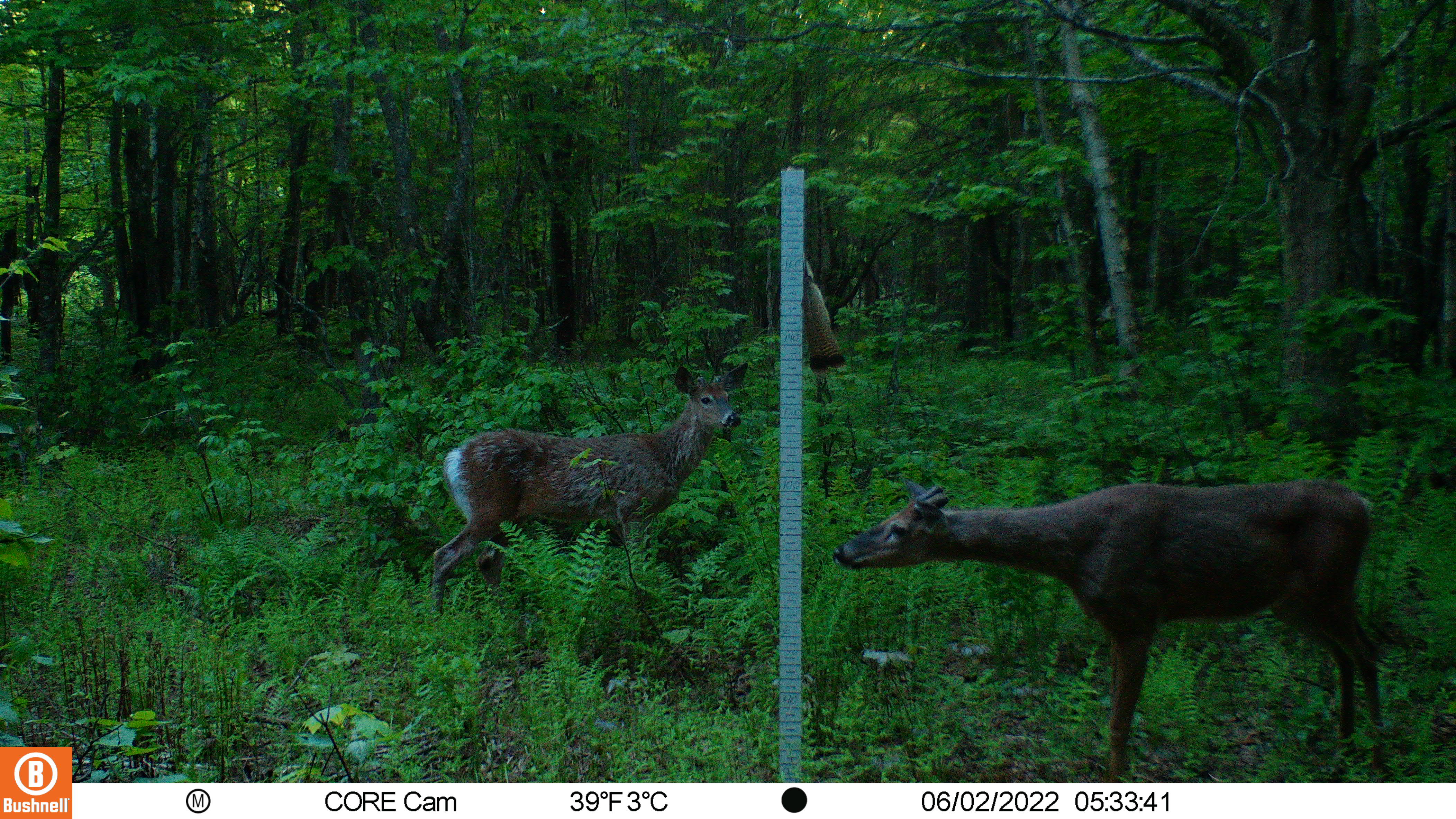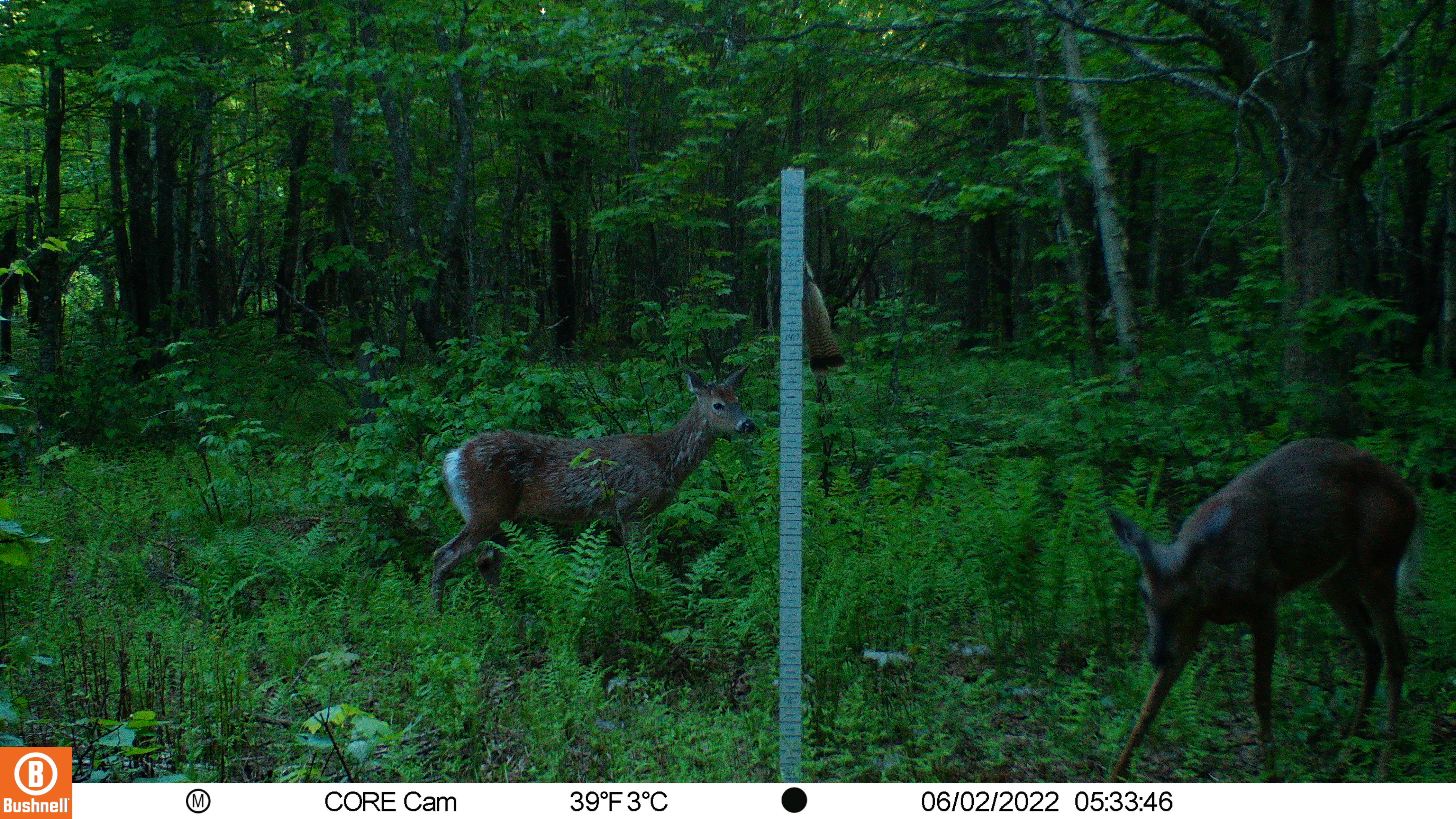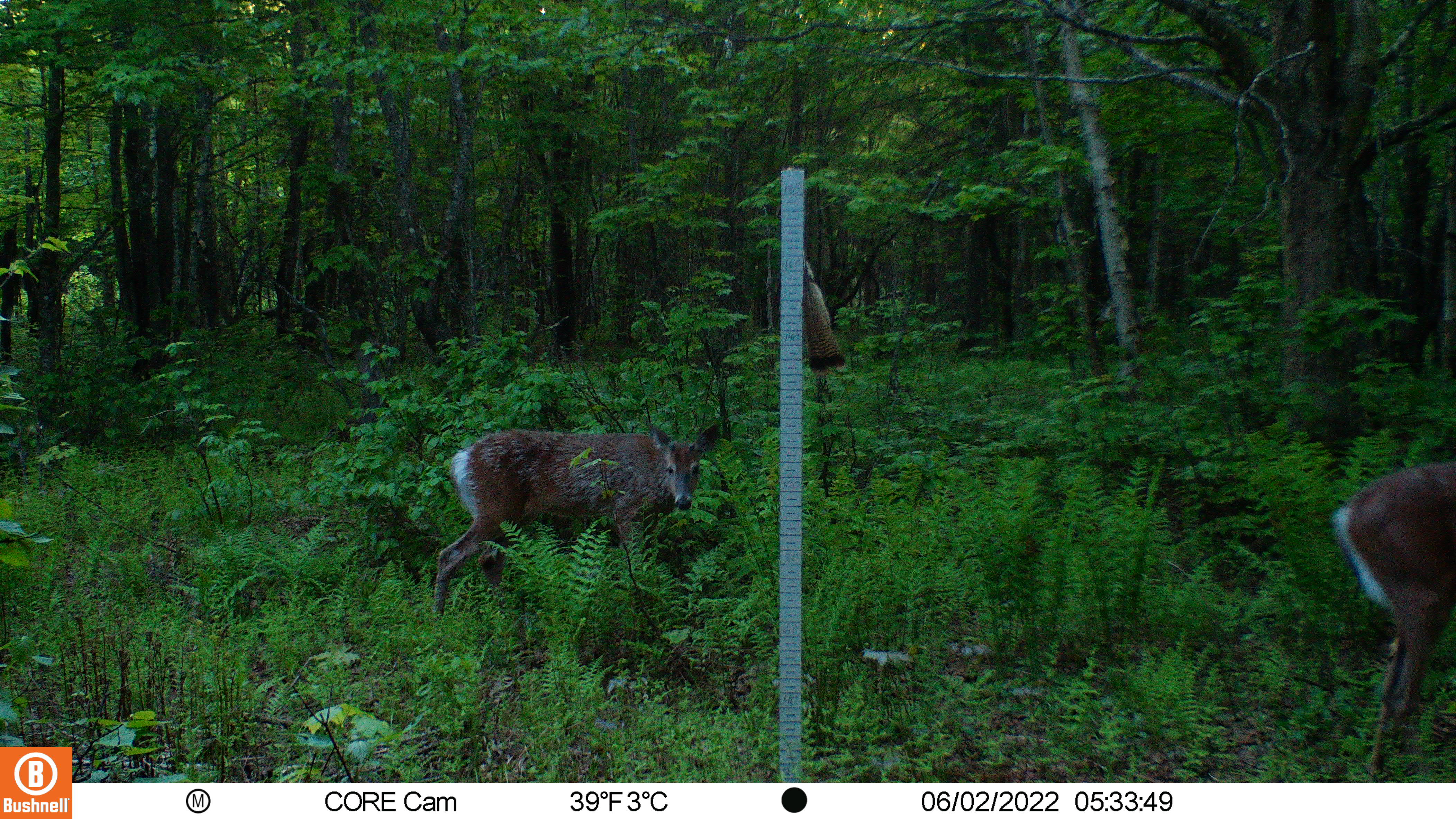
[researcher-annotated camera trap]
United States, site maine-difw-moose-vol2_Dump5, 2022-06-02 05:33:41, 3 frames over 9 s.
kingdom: Animalia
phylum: Chordata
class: Mammalia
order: Artiodactyla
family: Cervidae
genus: Odocoileus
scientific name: Odocoileus virginianus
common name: white-tailed deer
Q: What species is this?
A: White-tailed deer (Odocoileus virginianus).